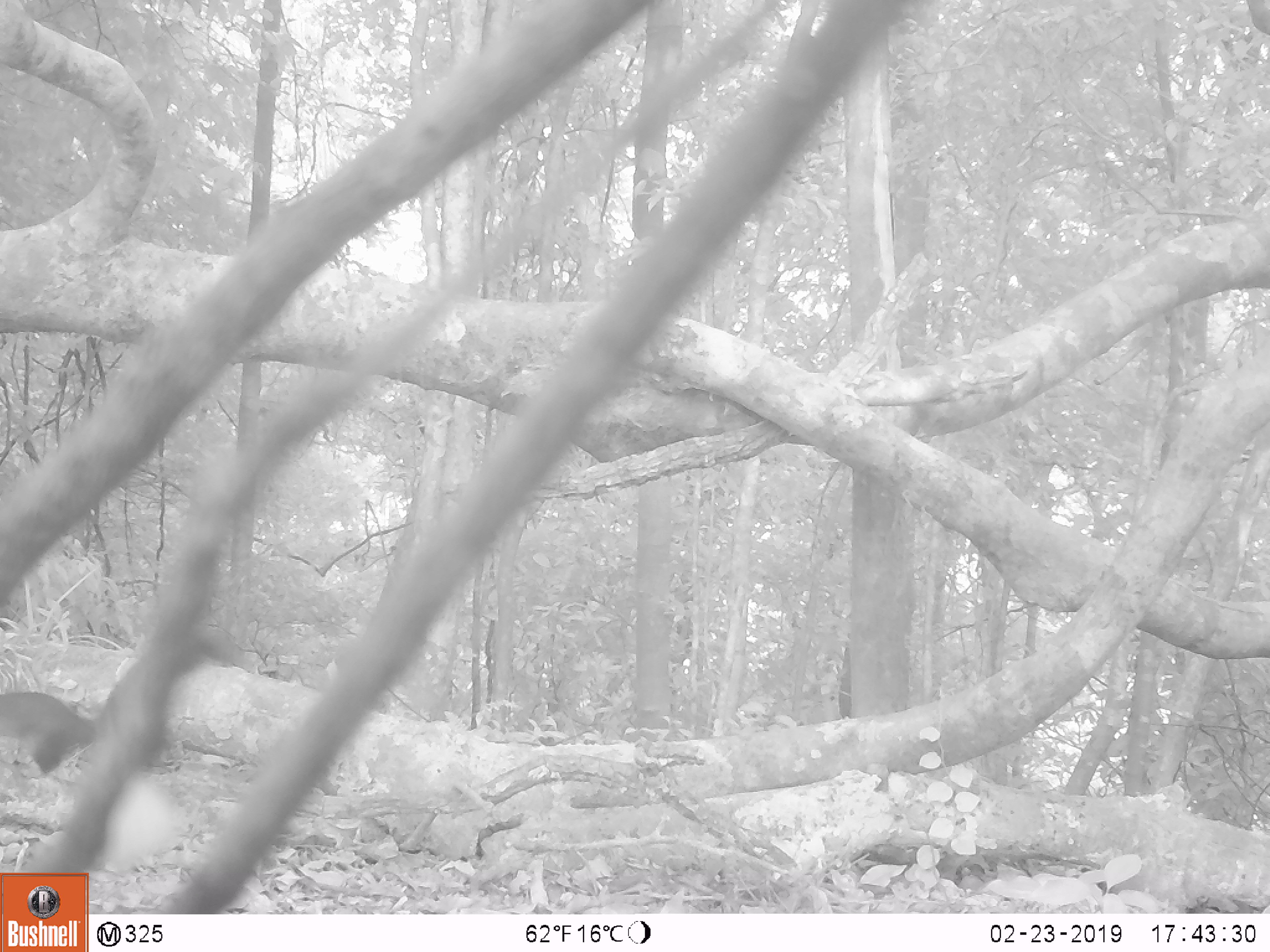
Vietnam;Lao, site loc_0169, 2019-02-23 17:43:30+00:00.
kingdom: Animalia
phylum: Chordata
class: Mammalia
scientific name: Mammalia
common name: mammal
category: unidentified small mammal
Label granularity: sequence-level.